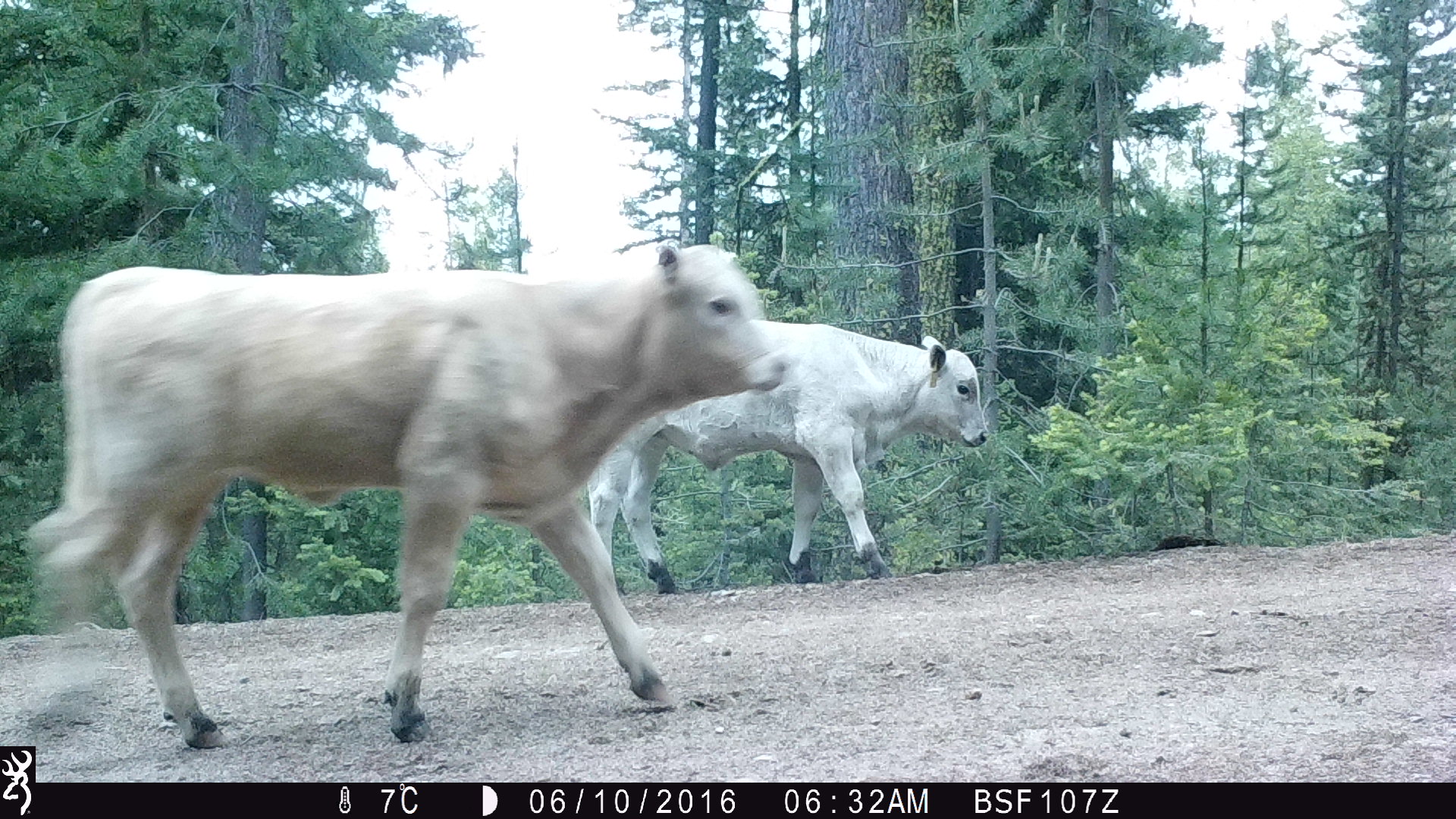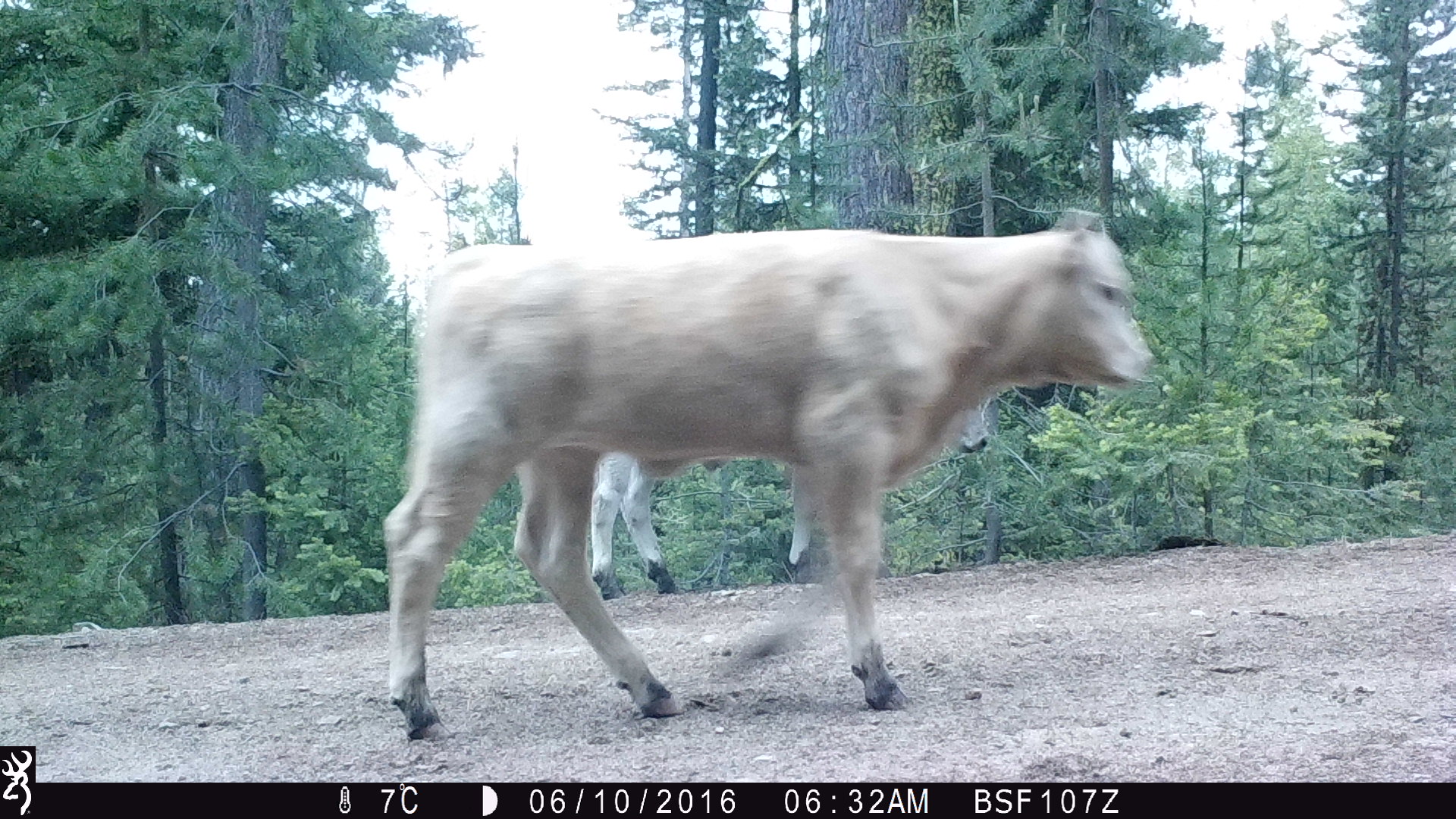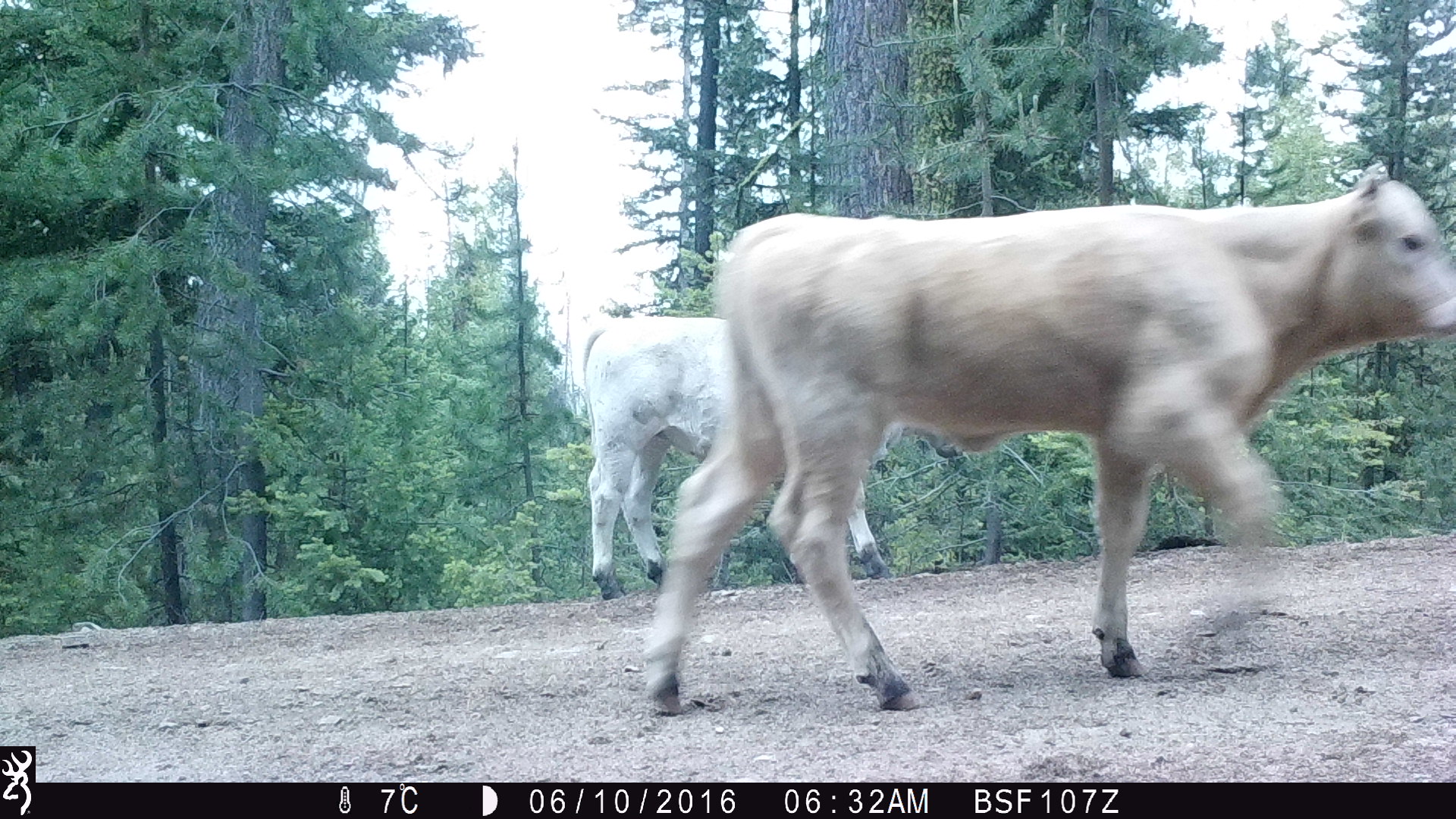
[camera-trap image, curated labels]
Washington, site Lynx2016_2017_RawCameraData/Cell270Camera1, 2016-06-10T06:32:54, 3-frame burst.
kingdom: Animalia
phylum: Chordata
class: Mammalia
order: Artiodactyla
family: Bovidae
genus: Bos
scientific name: Bos taurus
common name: domestic cattle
Domestic cattle (Bos taurus). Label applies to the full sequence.